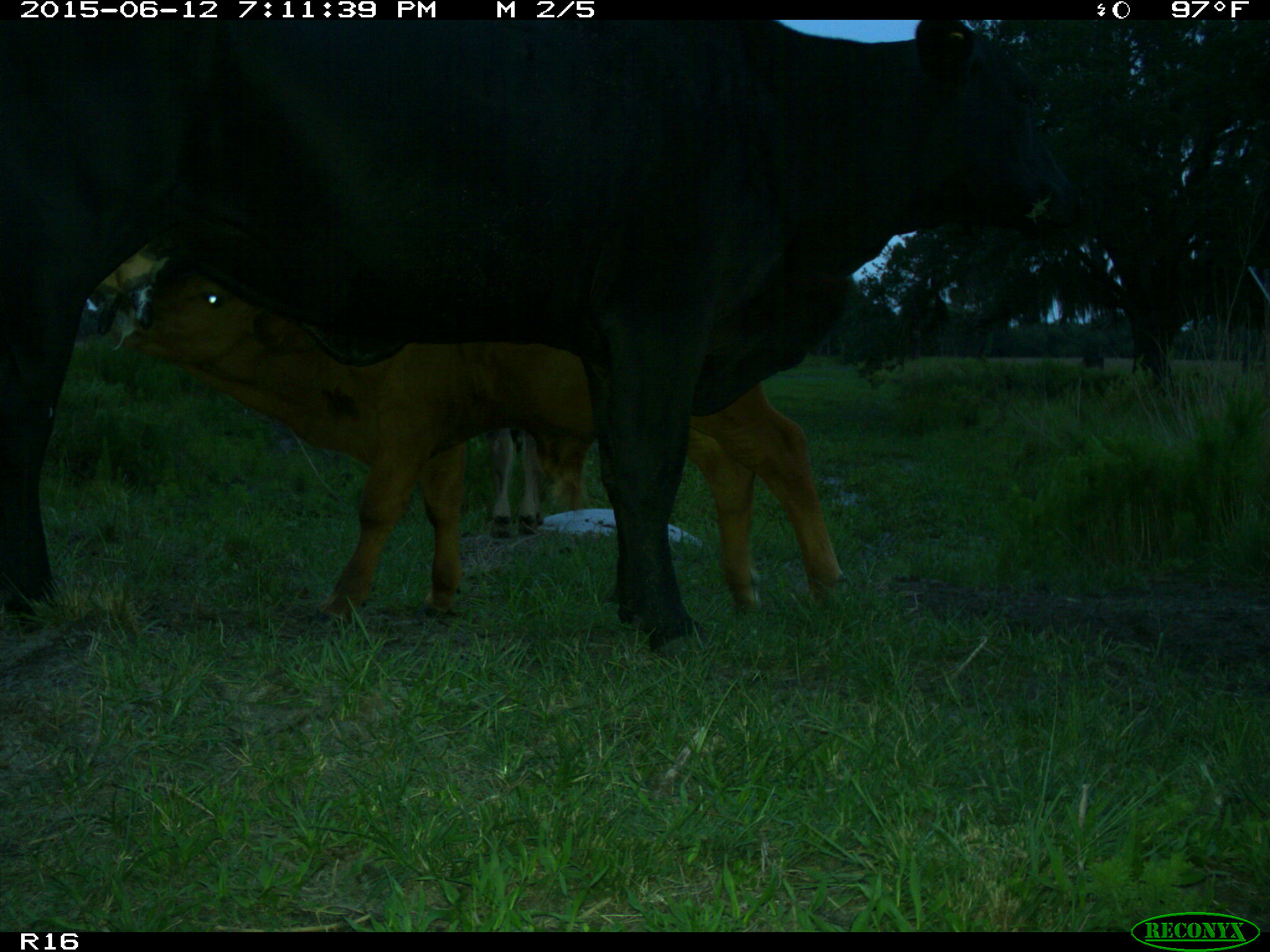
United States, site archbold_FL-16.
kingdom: Animalia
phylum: Chordata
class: Mammalia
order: Artiodactyla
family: Bovidae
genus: Bos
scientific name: Bos taurus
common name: domestic cow